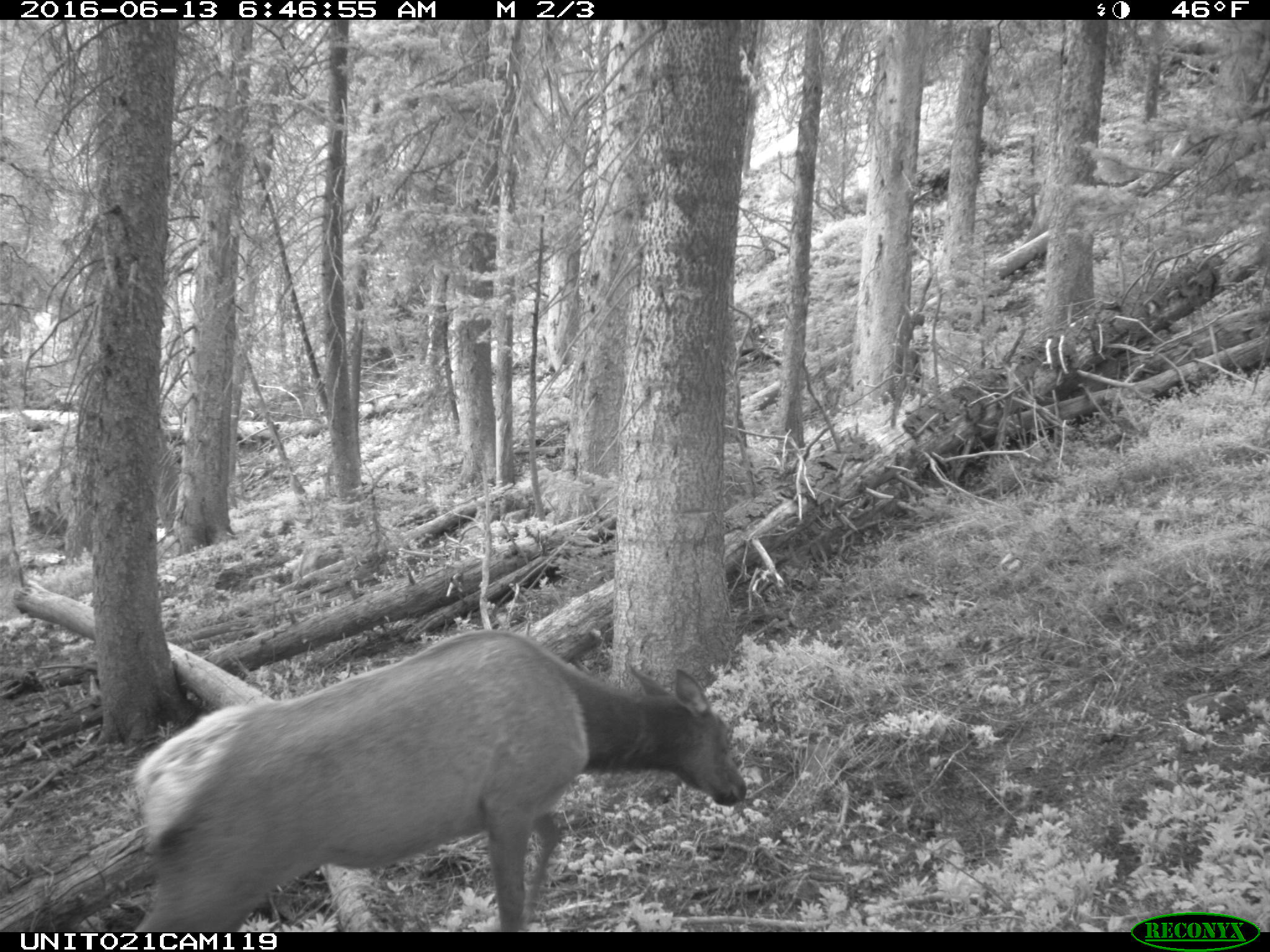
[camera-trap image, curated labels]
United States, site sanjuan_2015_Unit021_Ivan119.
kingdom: Animalia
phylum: Chordata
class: Mammalia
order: Artiodactyla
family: Cervidae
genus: Cervus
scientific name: Cervus elaphus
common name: red deer